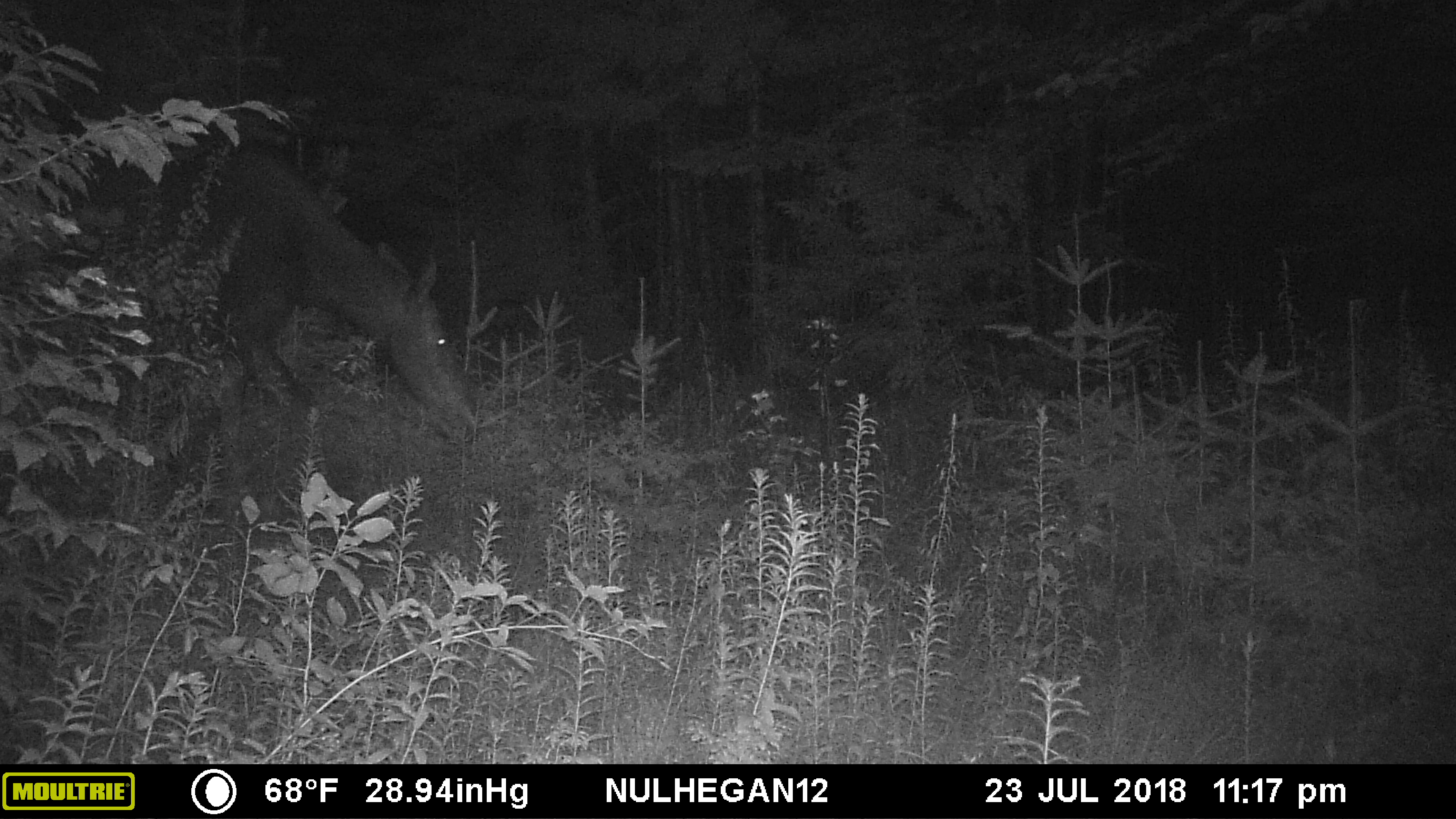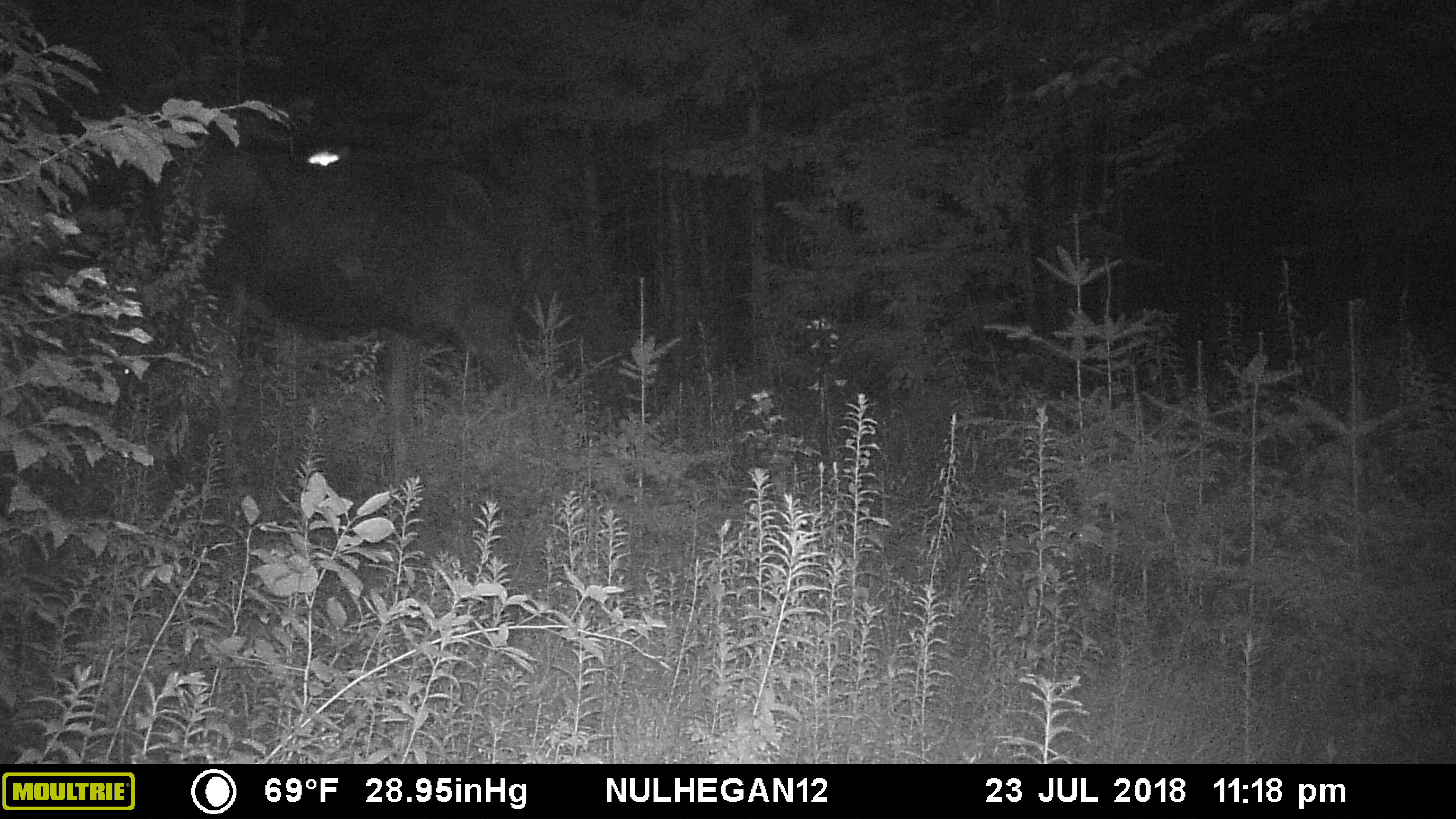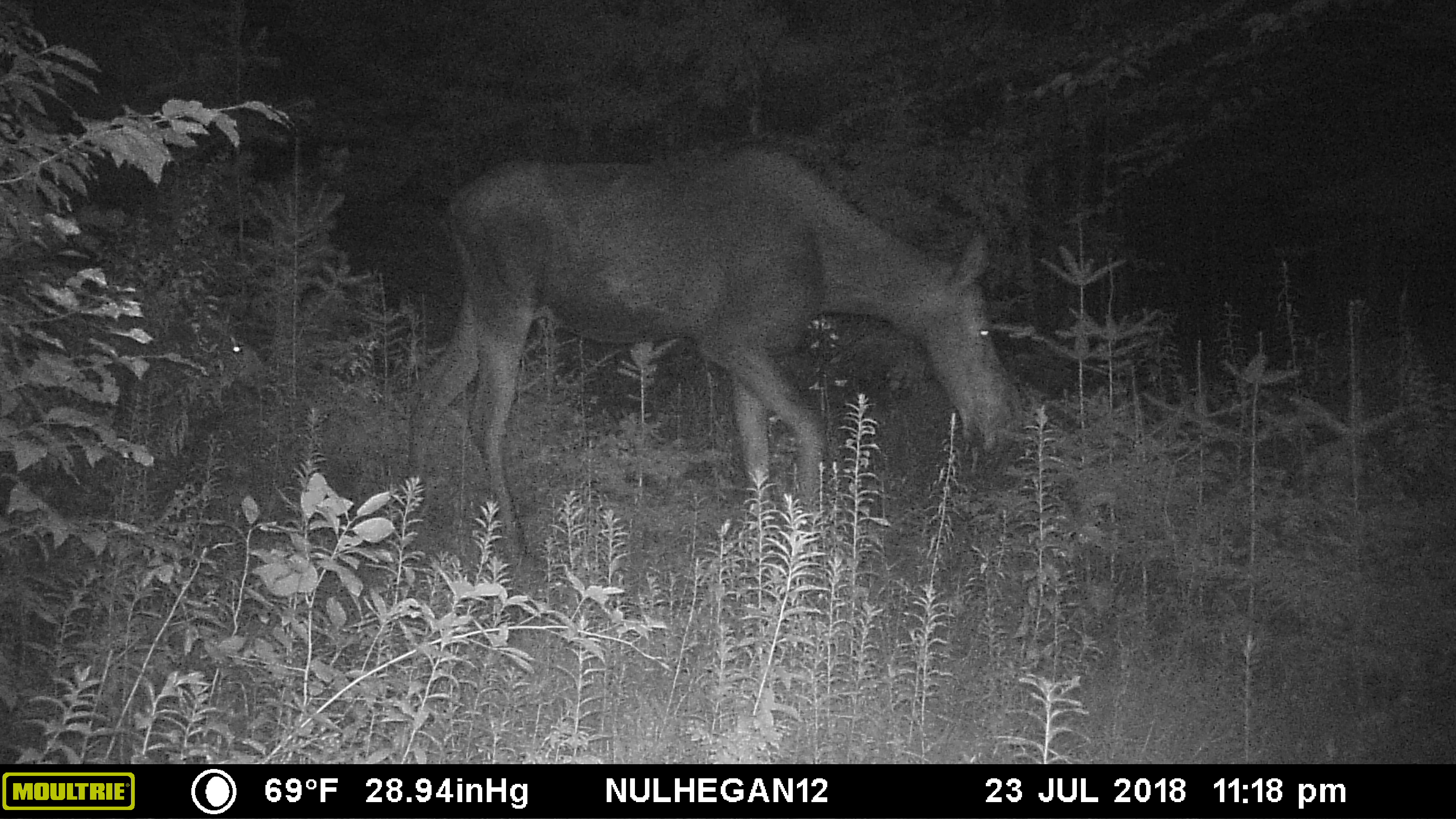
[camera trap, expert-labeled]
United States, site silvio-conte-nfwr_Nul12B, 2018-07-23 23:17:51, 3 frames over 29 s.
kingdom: Animalia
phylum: Chordata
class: Mammalia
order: Artiodactyla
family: Cervidae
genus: Alces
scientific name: Alces alces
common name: moose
Moose (Alces alces).